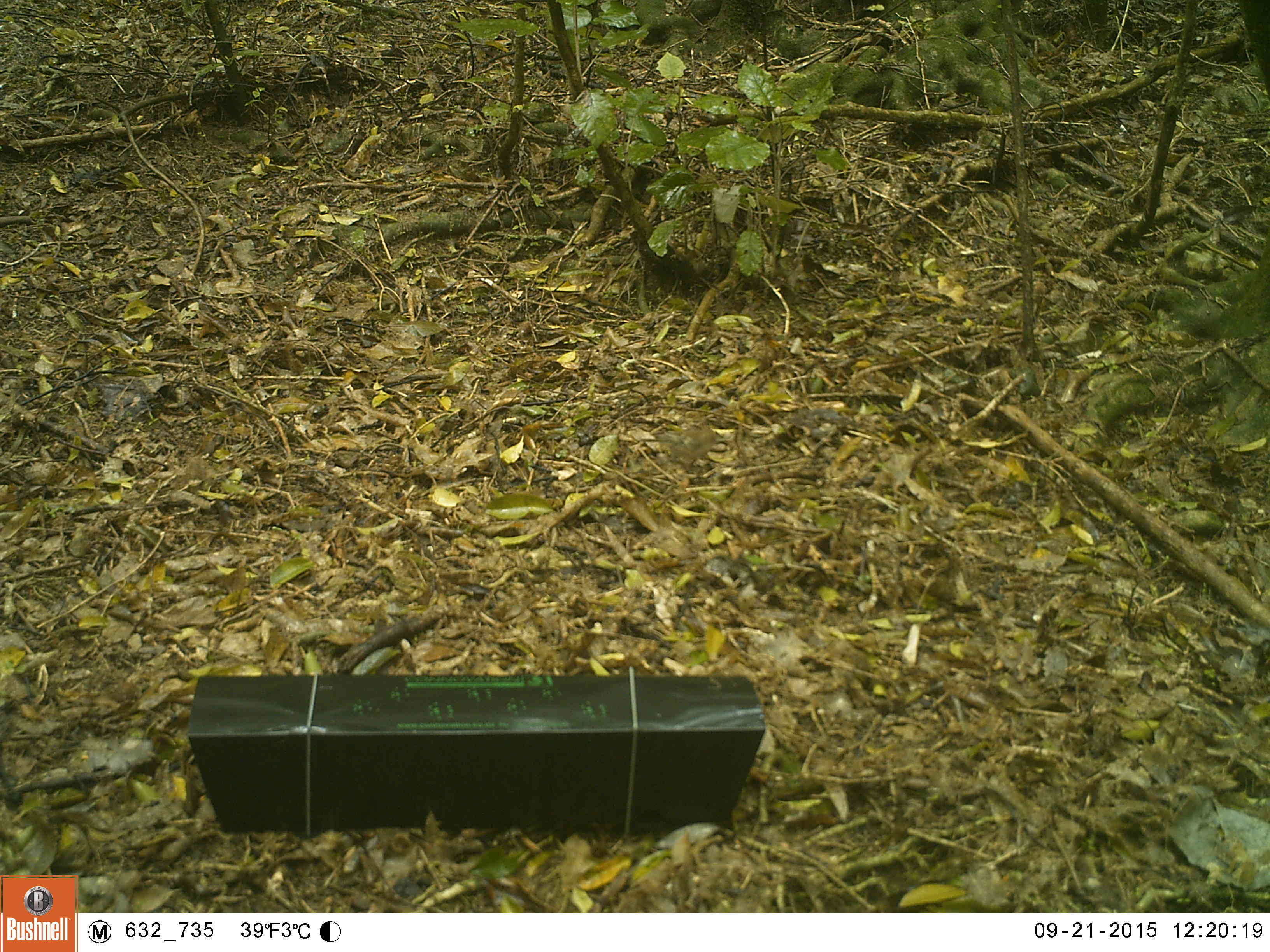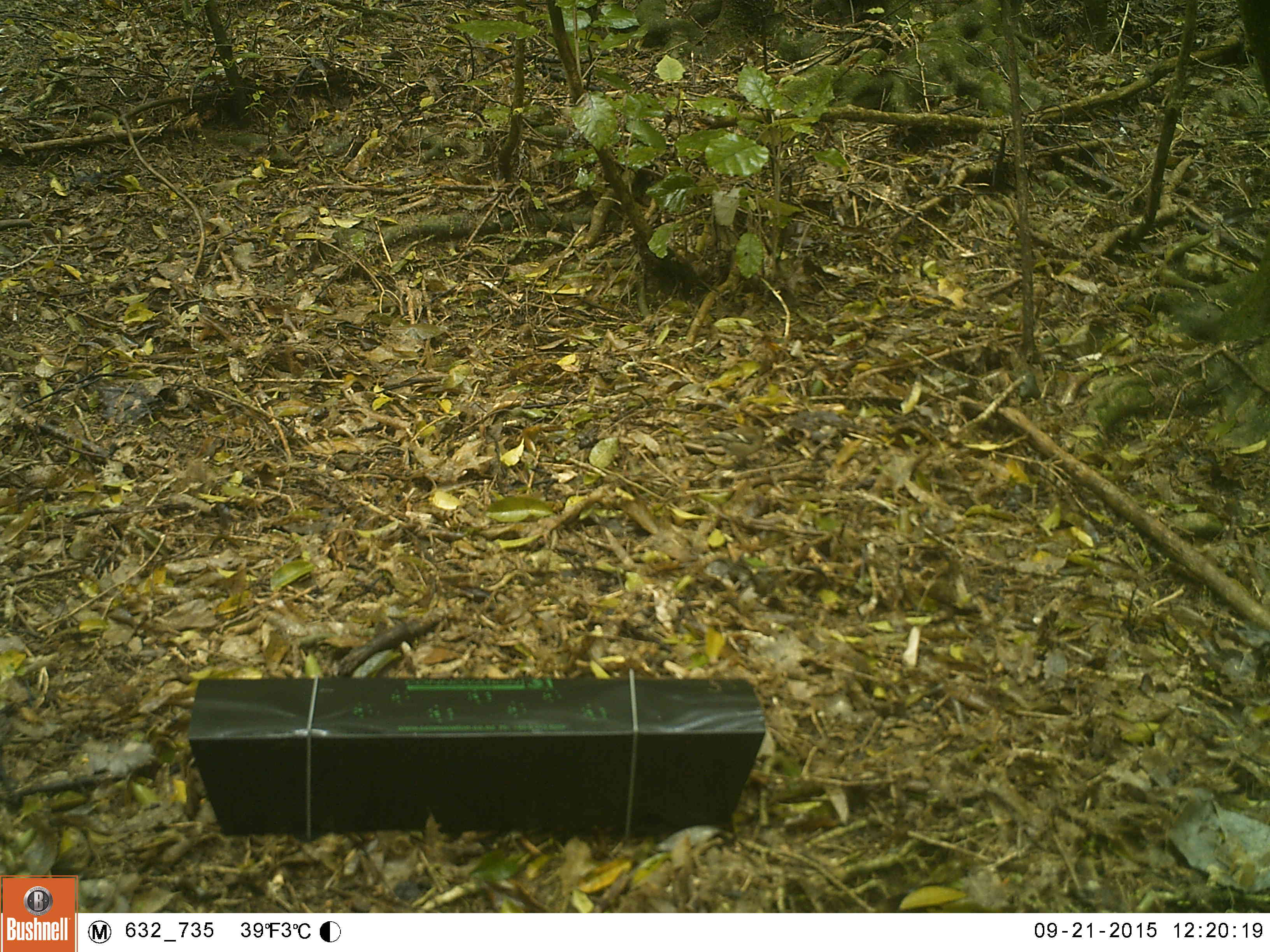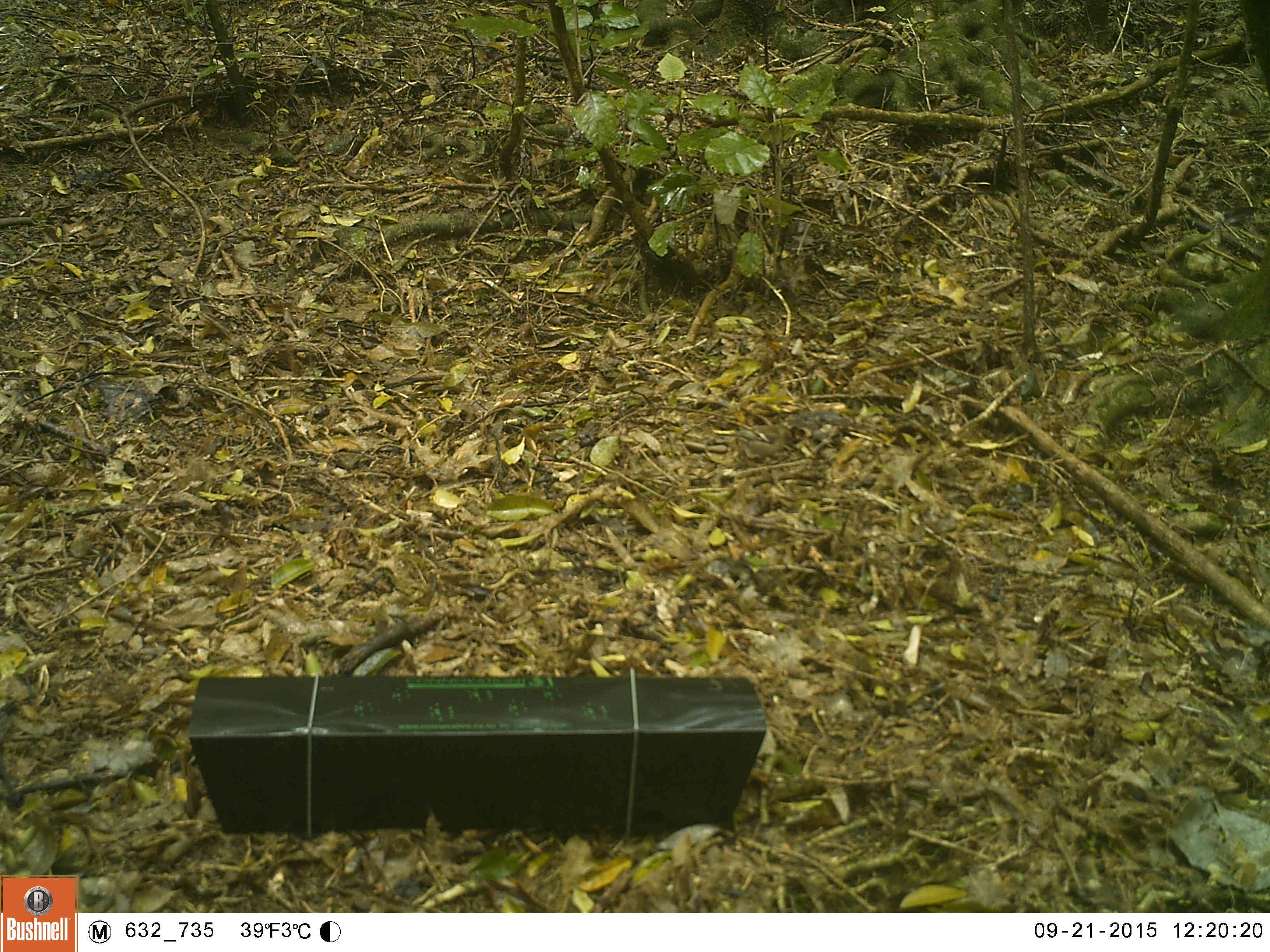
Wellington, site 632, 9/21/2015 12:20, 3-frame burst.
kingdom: Animalia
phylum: Chordata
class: Aves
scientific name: Aves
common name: bird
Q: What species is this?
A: Bird (Aves).